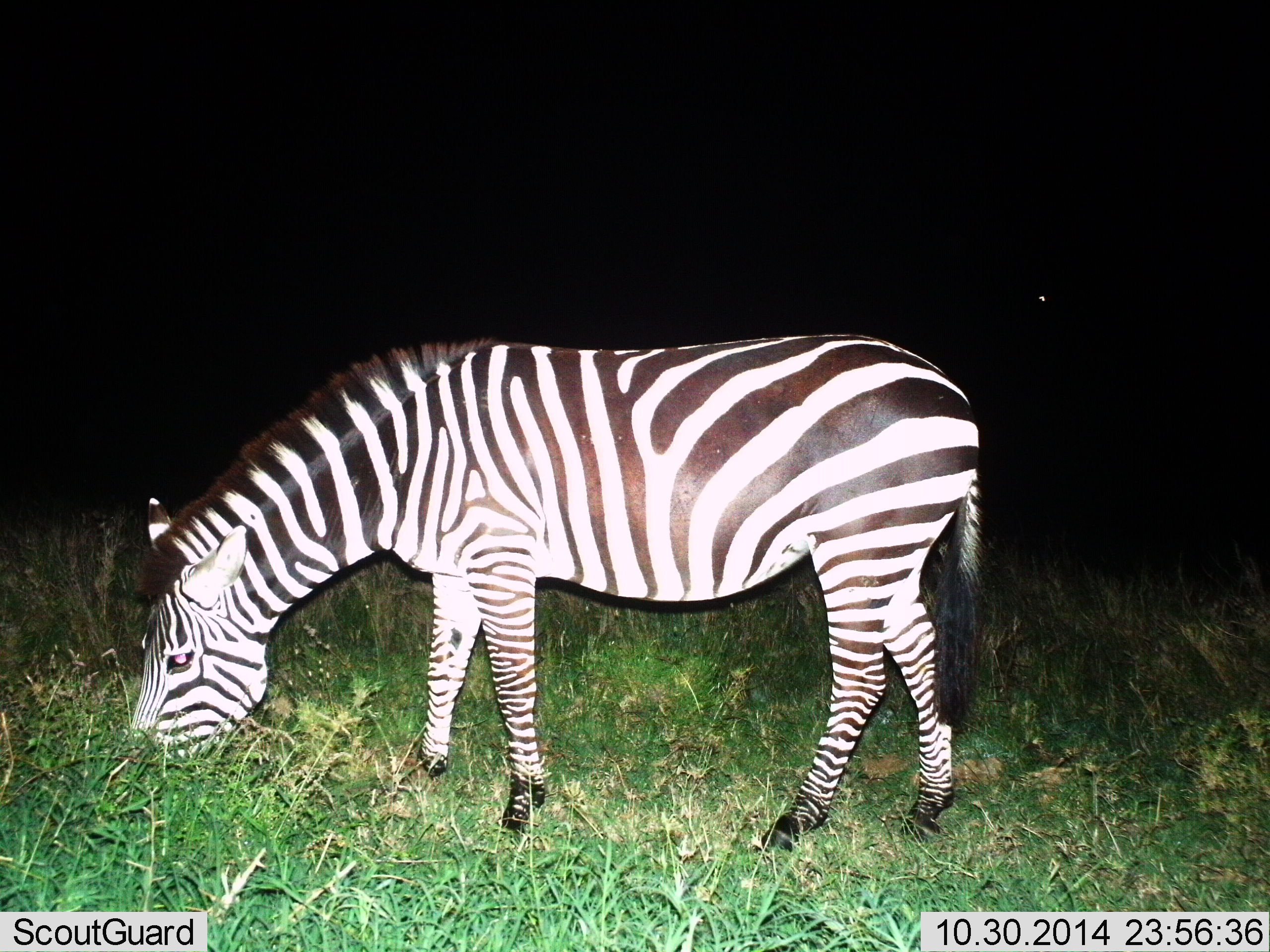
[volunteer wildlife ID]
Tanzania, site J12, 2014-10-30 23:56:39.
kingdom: Animalia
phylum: Chordata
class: Mammalia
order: Perissodactyla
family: Equidae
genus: Equus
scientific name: Equus quagga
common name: plains zebra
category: zebra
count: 1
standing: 10%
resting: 0%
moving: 0%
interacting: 0%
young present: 0%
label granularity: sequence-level